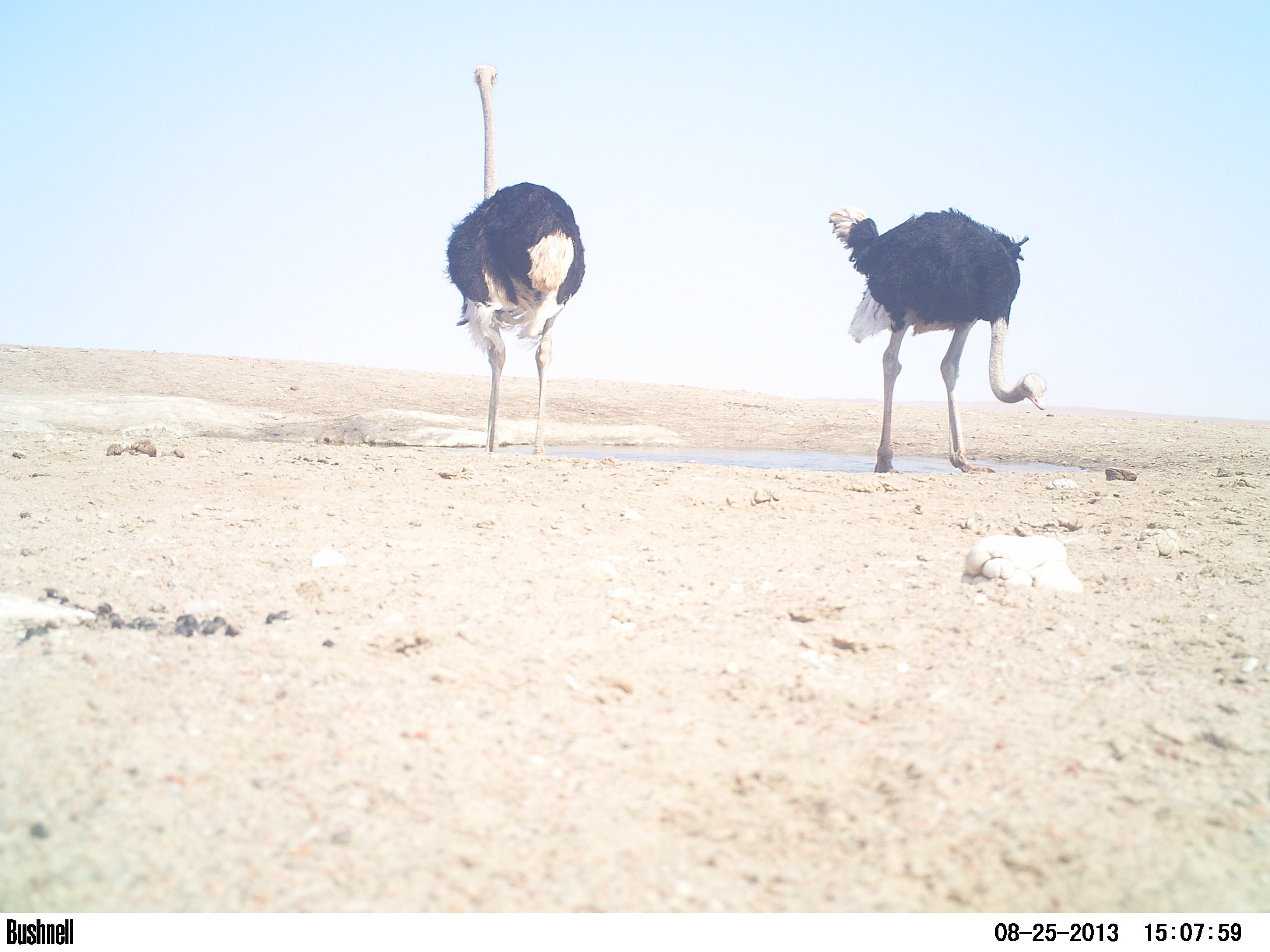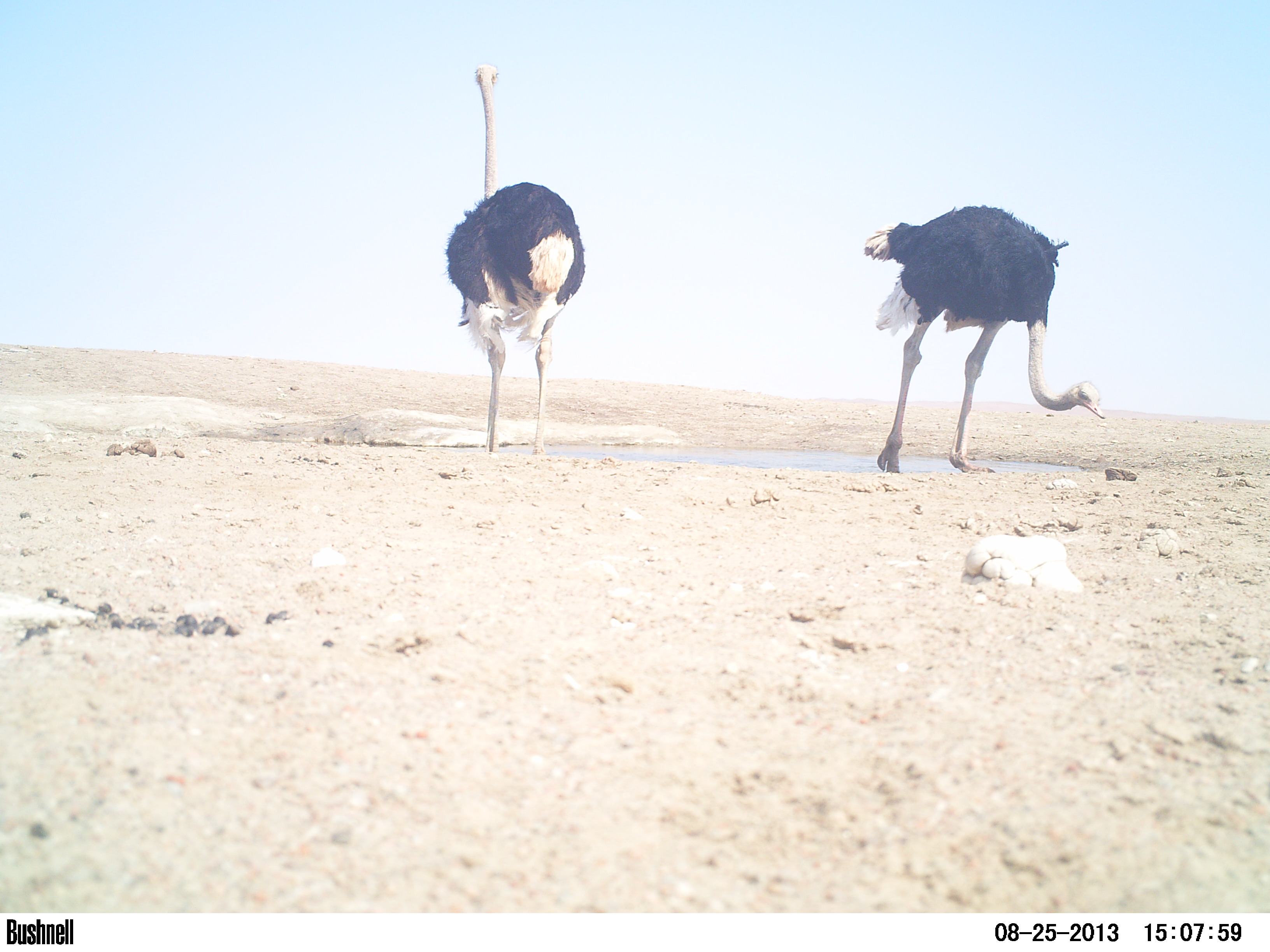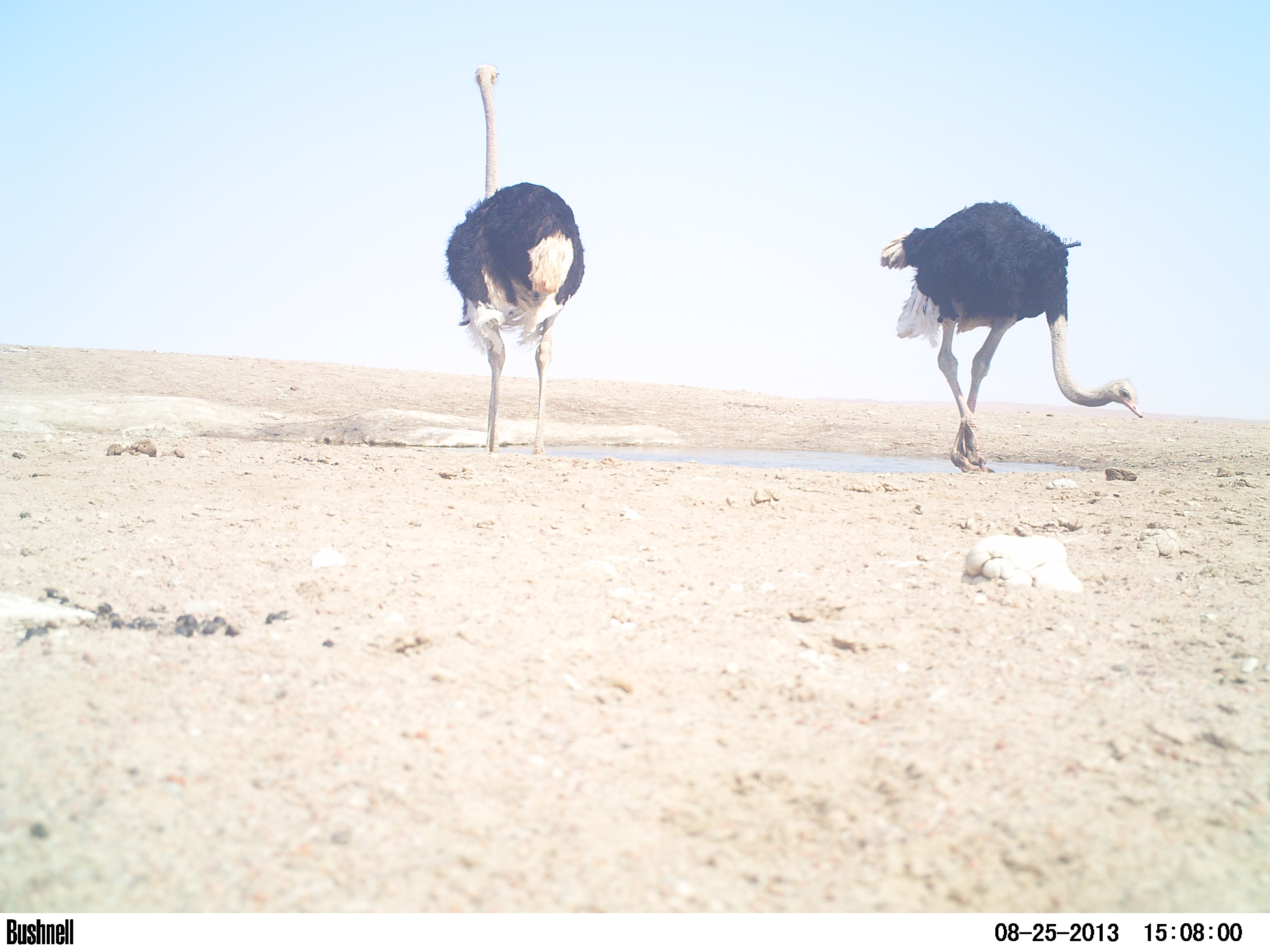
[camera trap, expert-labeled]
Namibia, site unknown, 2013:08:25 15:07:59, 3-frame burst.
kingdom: Animalia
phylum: Chordata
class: Aves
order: Struthioniformes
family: Struthionidae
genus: Struthio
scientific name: Struthio camelus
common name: common ostrich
Struthio camelus (common ostrich).